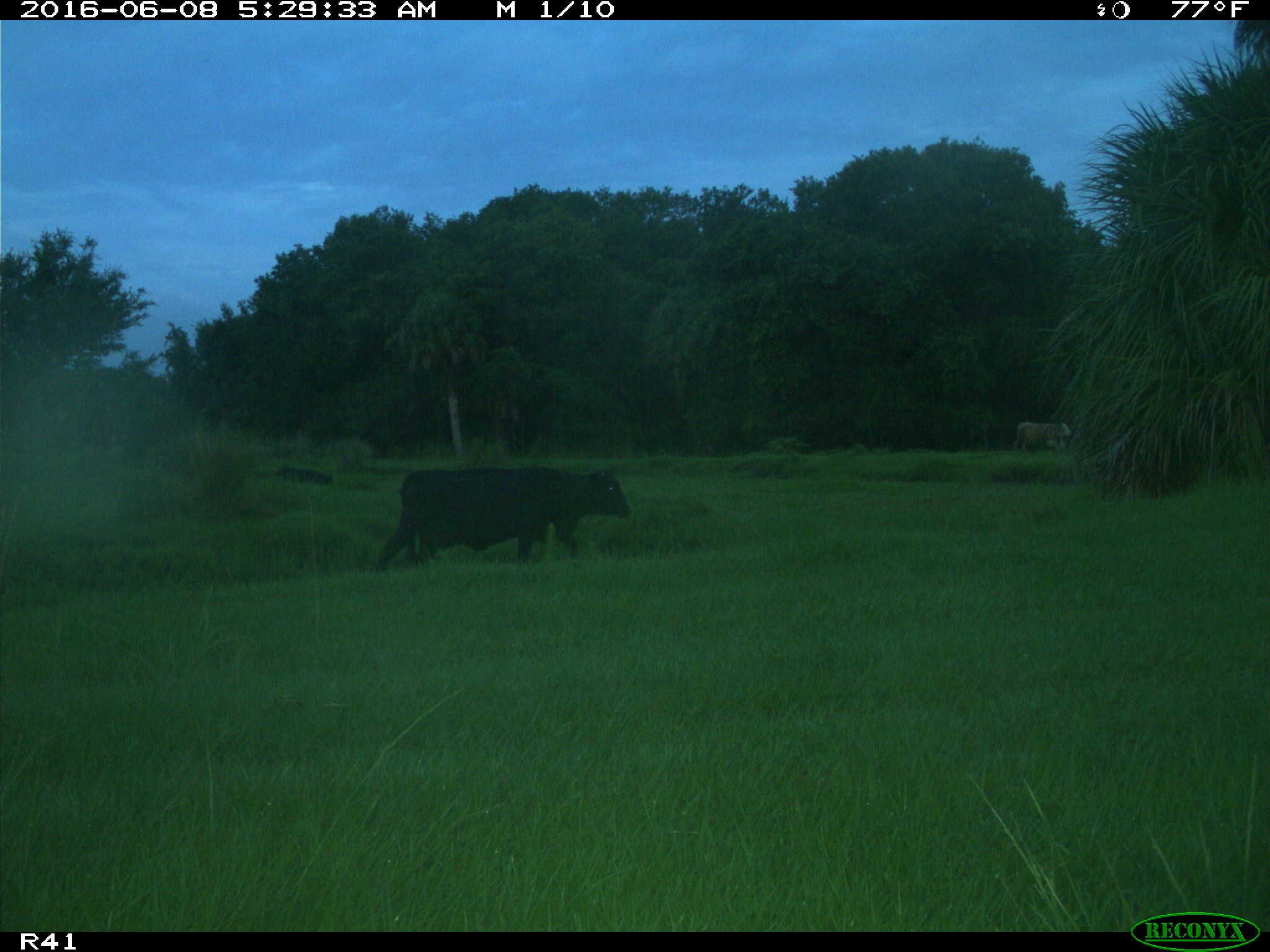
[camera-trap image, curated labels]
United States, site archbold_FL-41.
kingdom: Animalia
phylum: Chordata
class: Mammalia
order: Artiodactyla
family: Bovidae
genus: Bos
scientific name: Bos taurus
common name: domestic cow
Bos taurus (domestic cow).